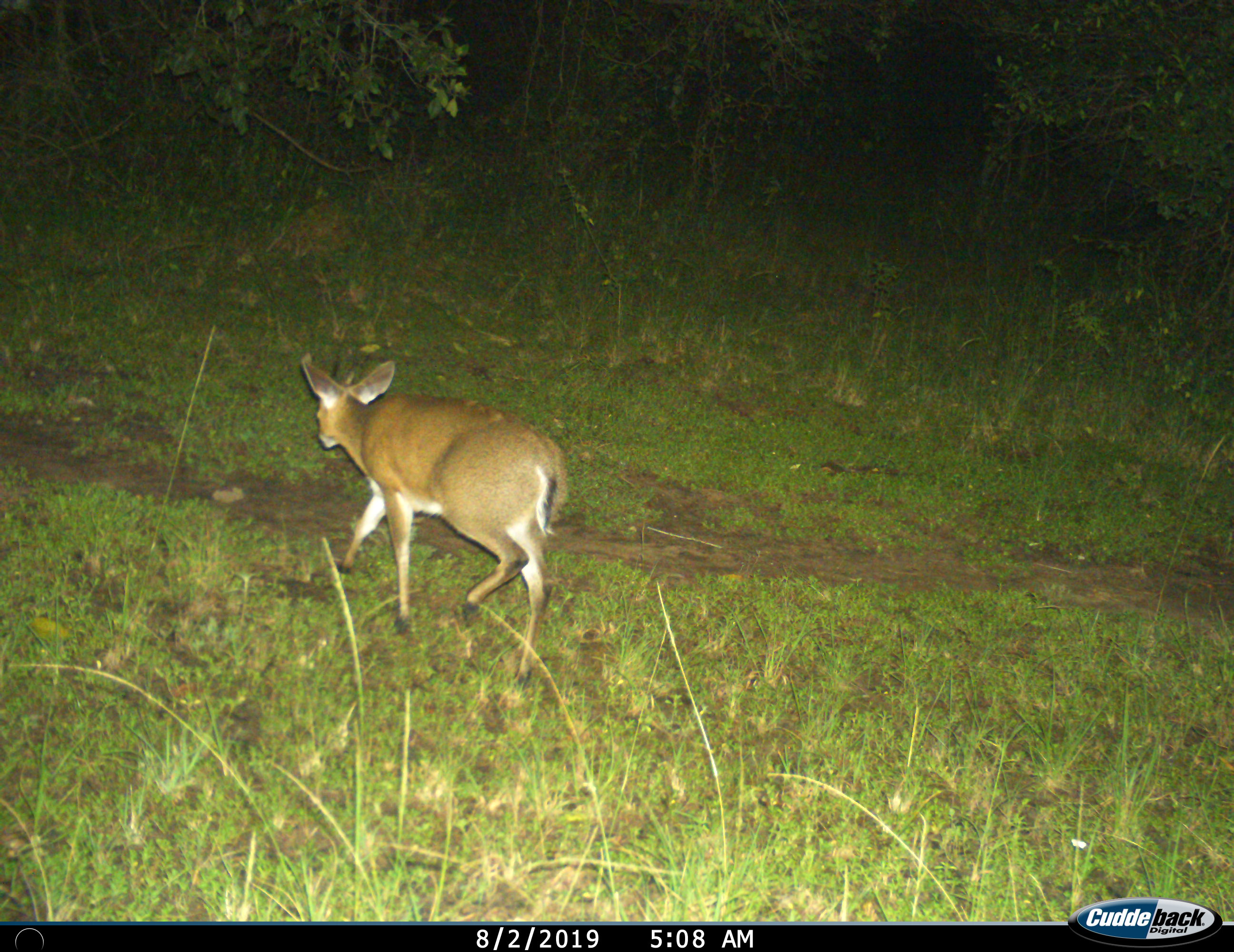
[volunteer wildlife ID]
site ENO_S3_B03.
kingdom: Animalia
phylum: Chordata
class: Mammalia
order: Artiodactyla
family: Bovidae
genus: Madoqua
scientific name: Madoqua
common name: dik-dik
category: dikdik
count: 1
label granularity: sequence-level